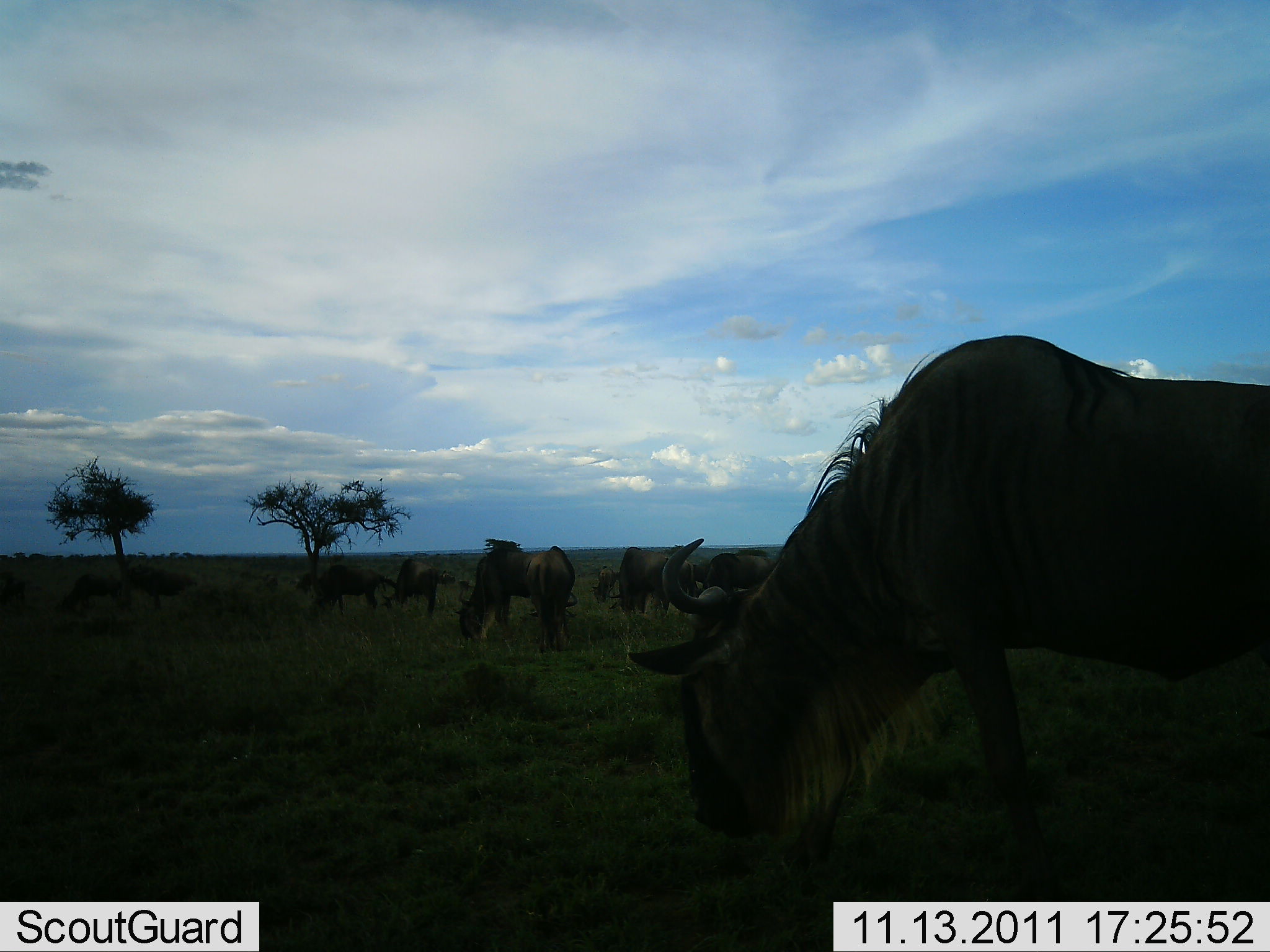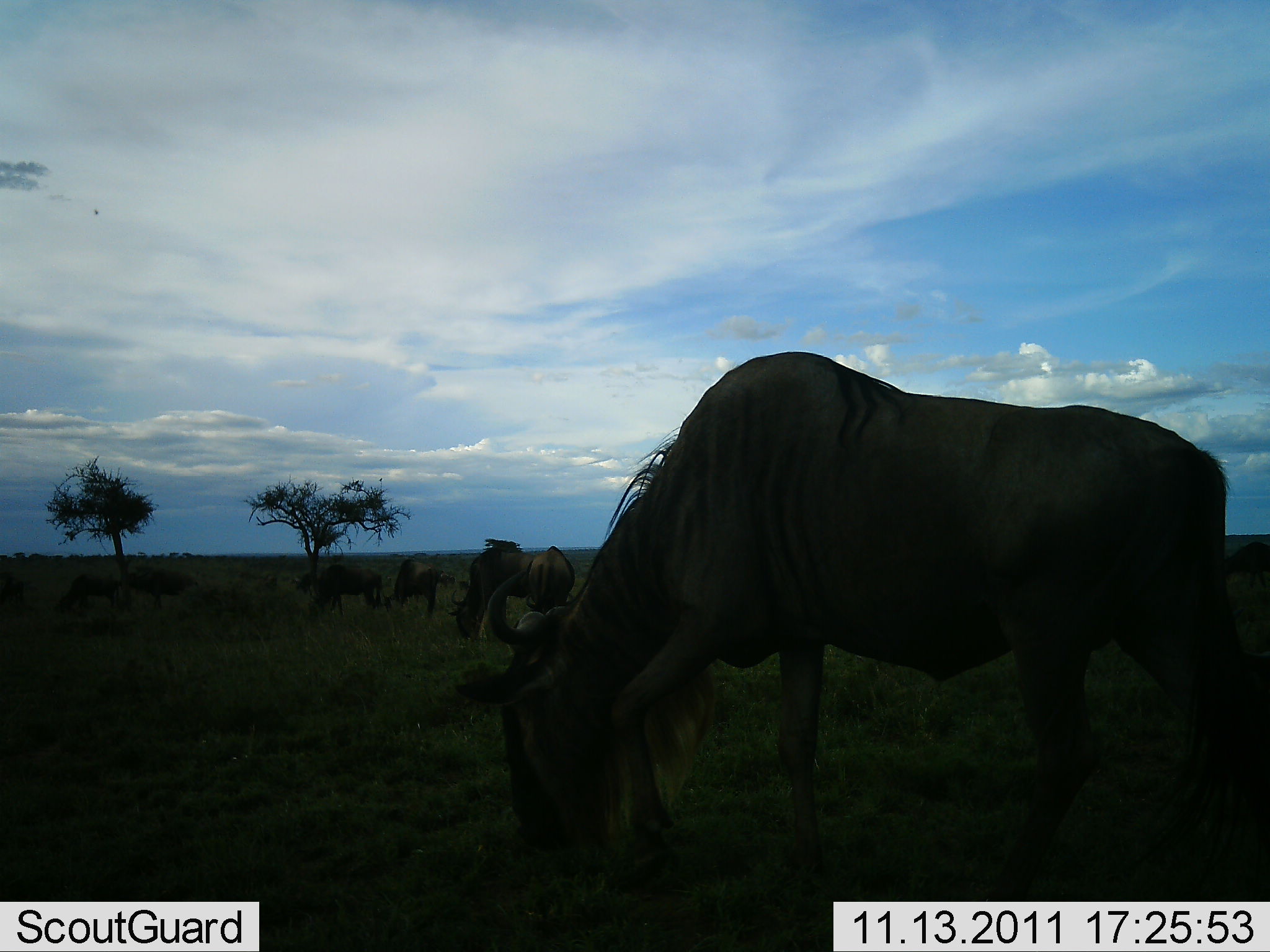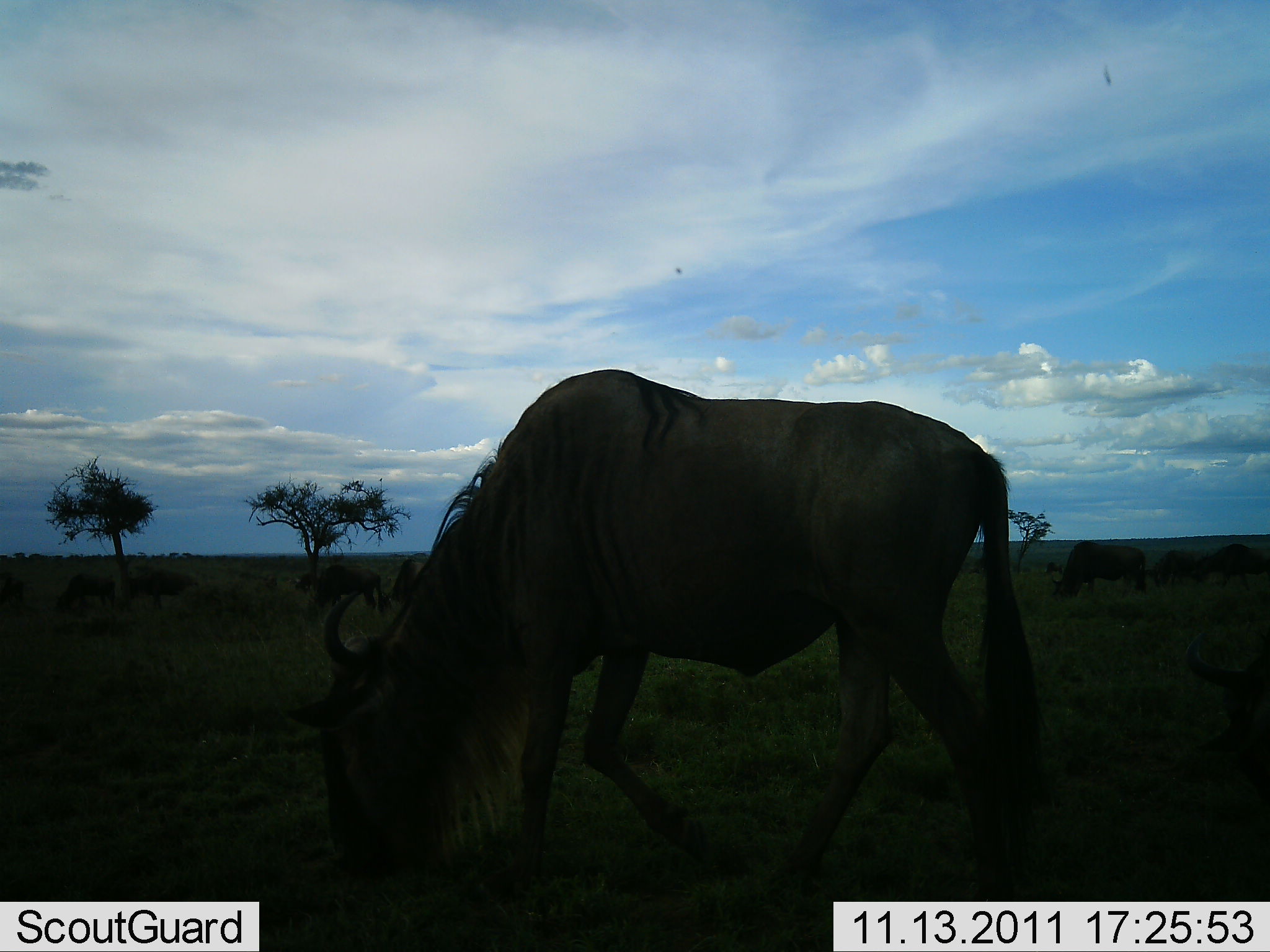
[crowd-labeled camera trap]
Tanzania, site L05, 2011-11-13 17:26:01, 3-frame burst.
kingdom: Animalia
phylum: Chordata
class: Mammalia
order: Artiodactyla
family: Bovidae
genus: Connochaetes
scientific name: Connochaetes taurinus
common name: blue wildebeest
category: wildebeest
Wildebeest (blue wildebeest) (Connochaetes taurinus), count 11-50. Behavior (volunteer vote fractions): standing 67%, resting 0%, moving 33%, interacting 0%. Young present (vote fraction): 0%. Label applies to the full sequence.